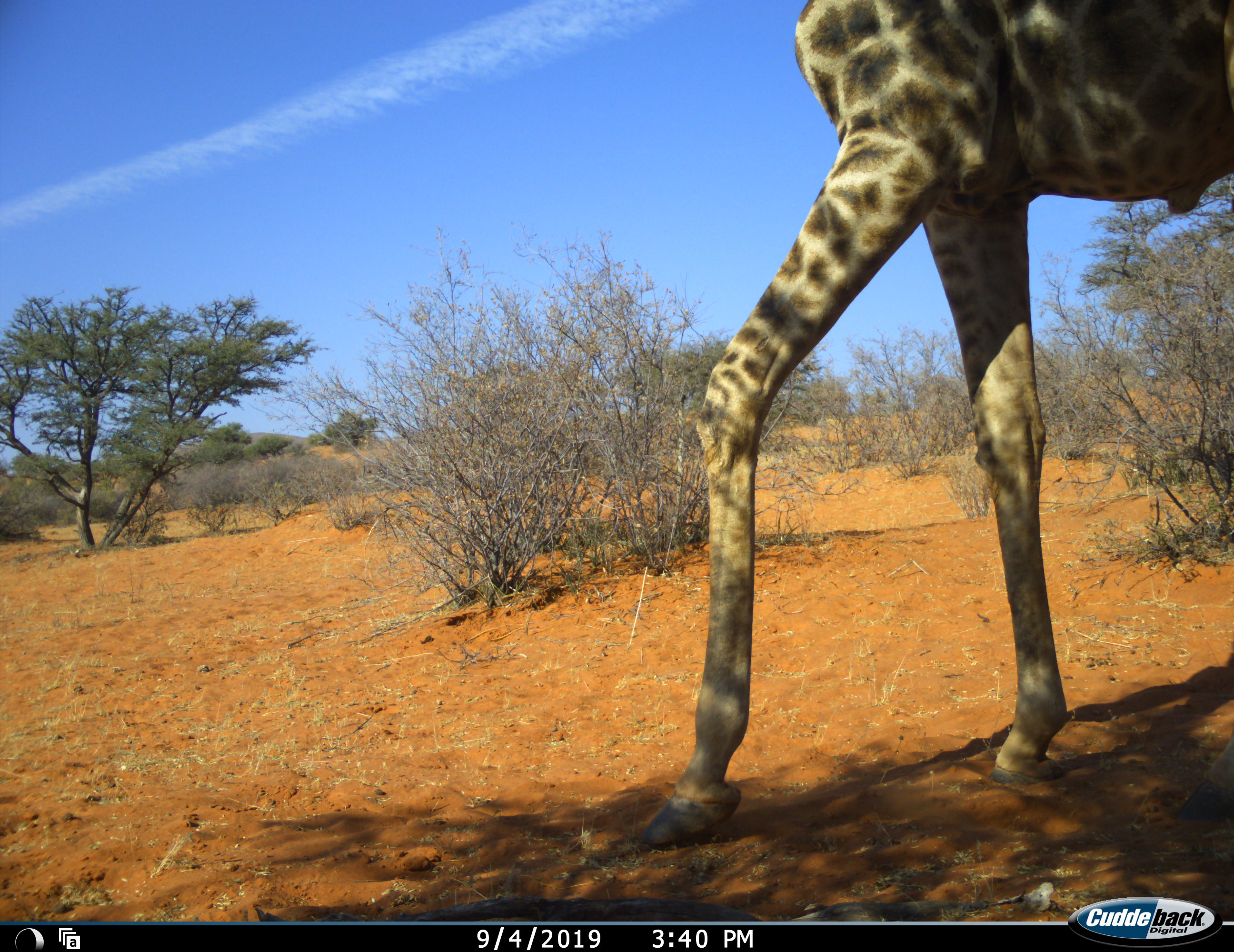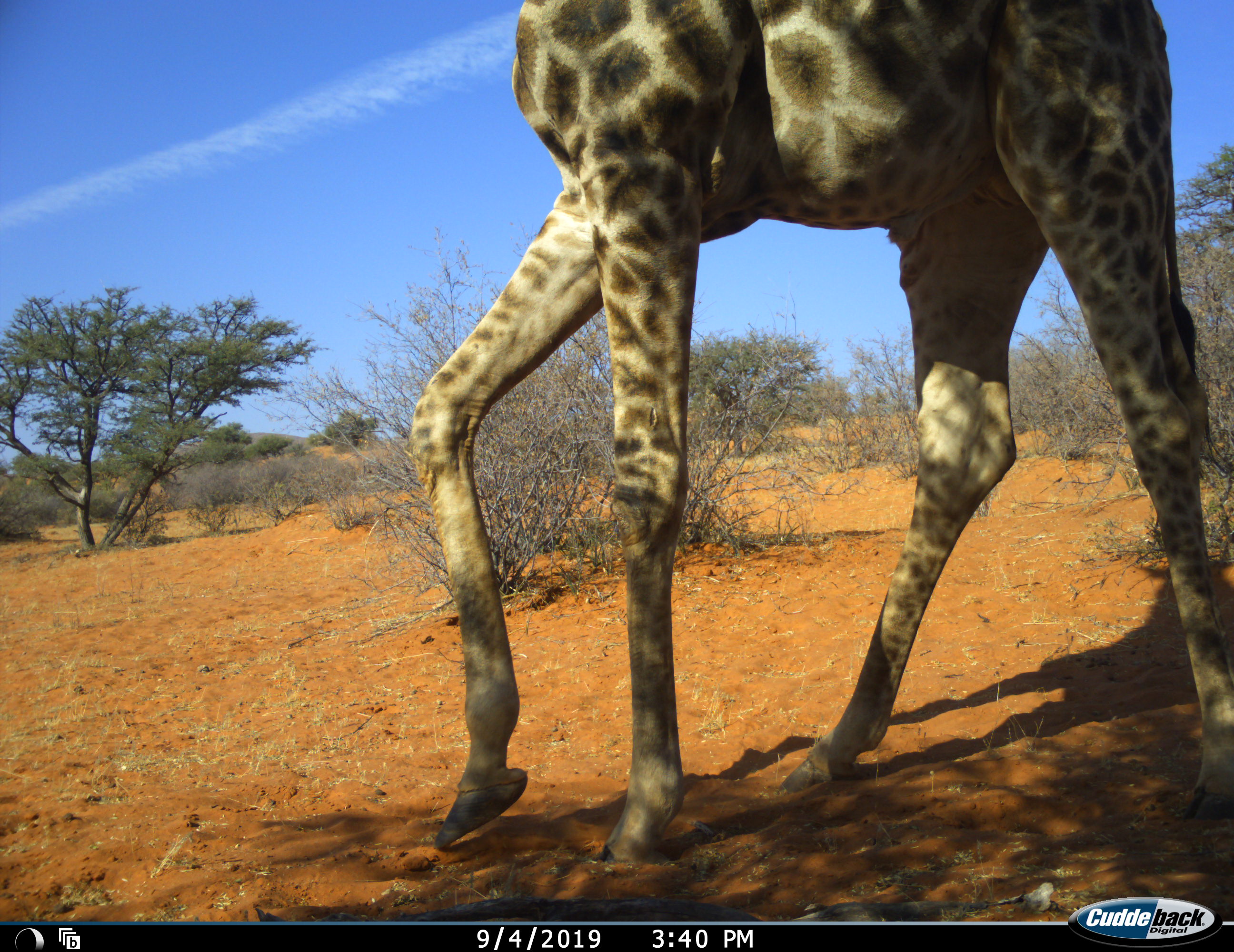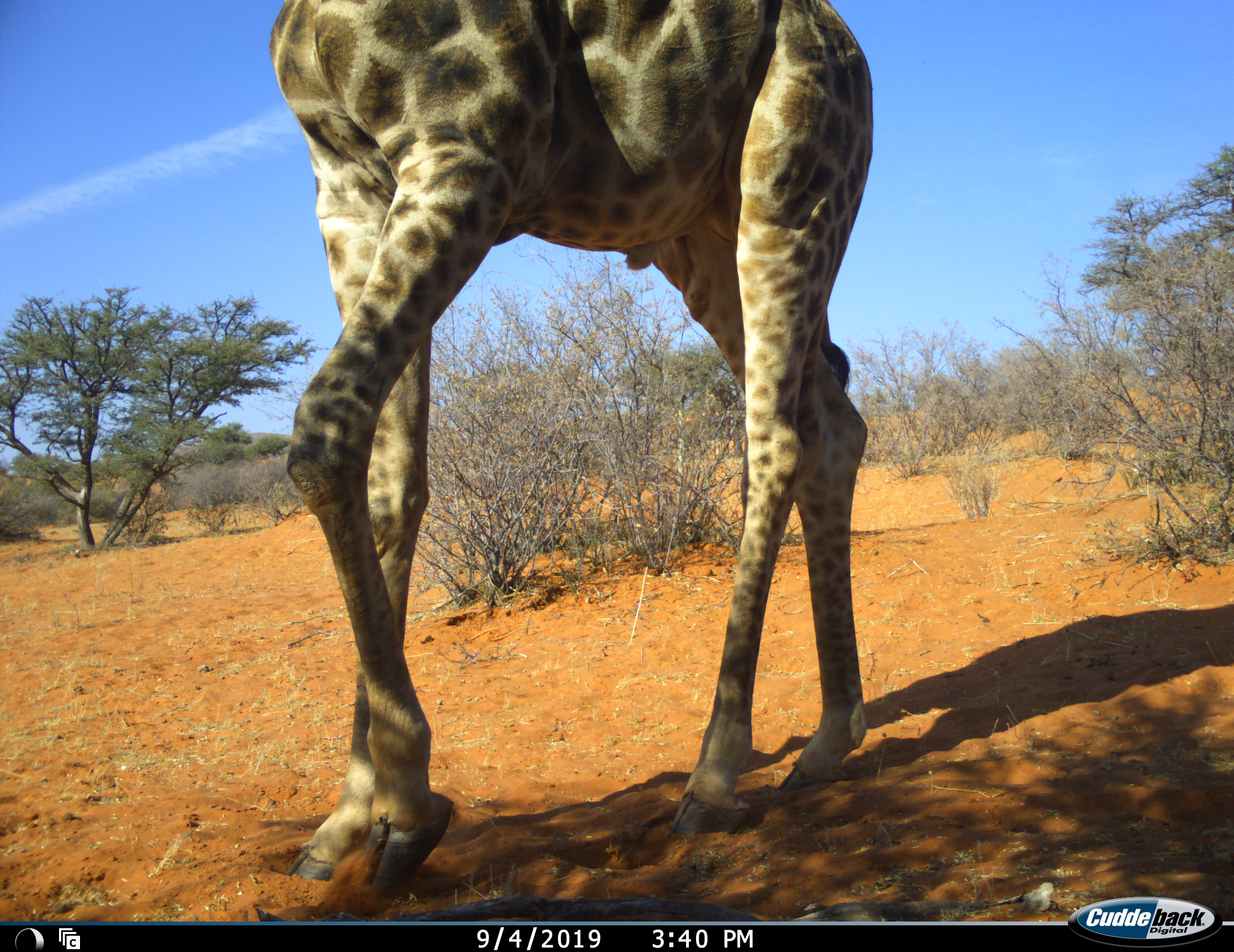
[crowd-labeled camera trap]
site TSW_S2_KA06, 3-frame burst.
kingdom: Animalia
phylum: Chordata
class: Mammalia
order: Artiodactyla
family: Giraffidae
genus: Giraffa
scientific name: Giraffa camelopardalis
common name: giraffe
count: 1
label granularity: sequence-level